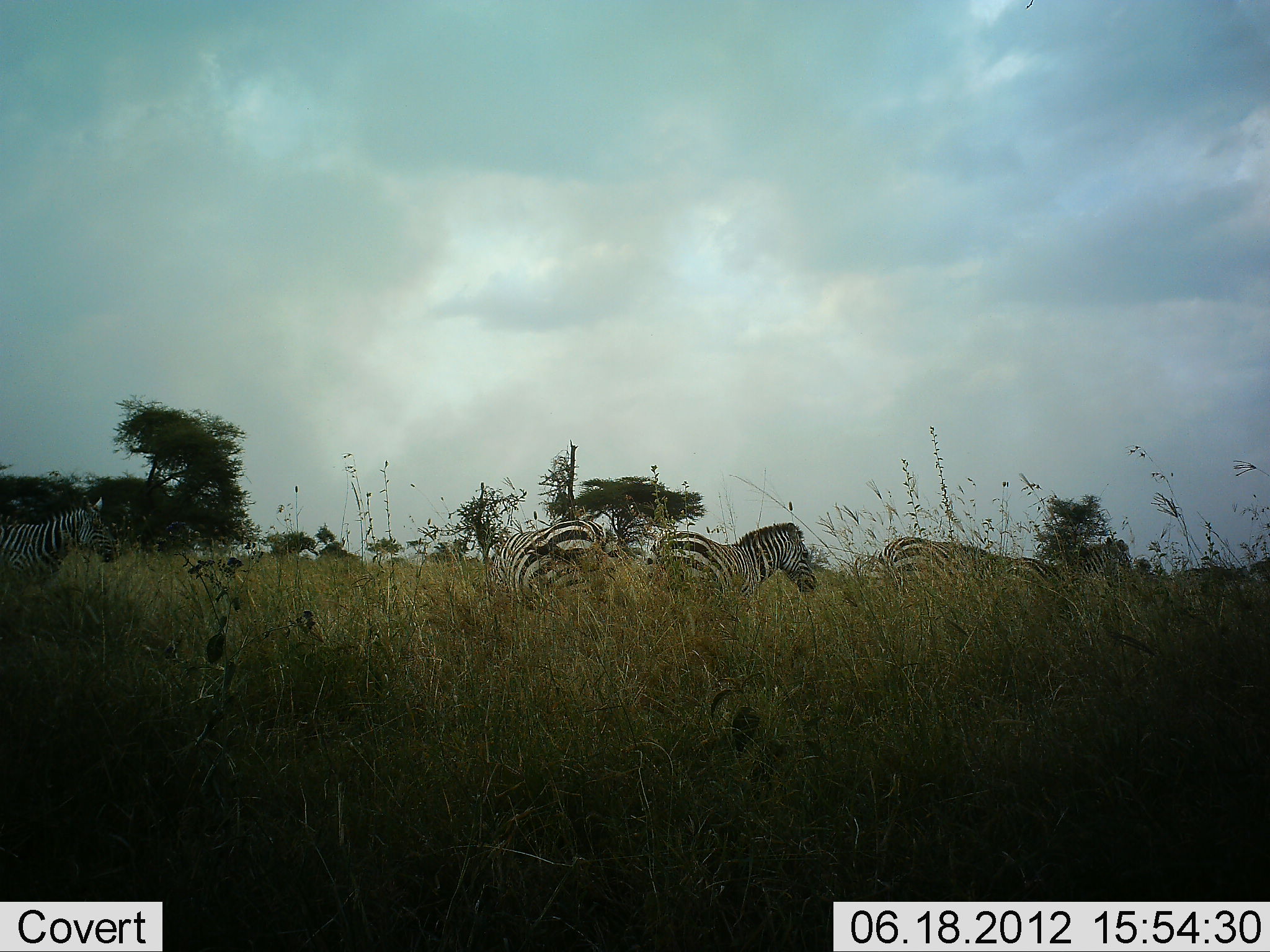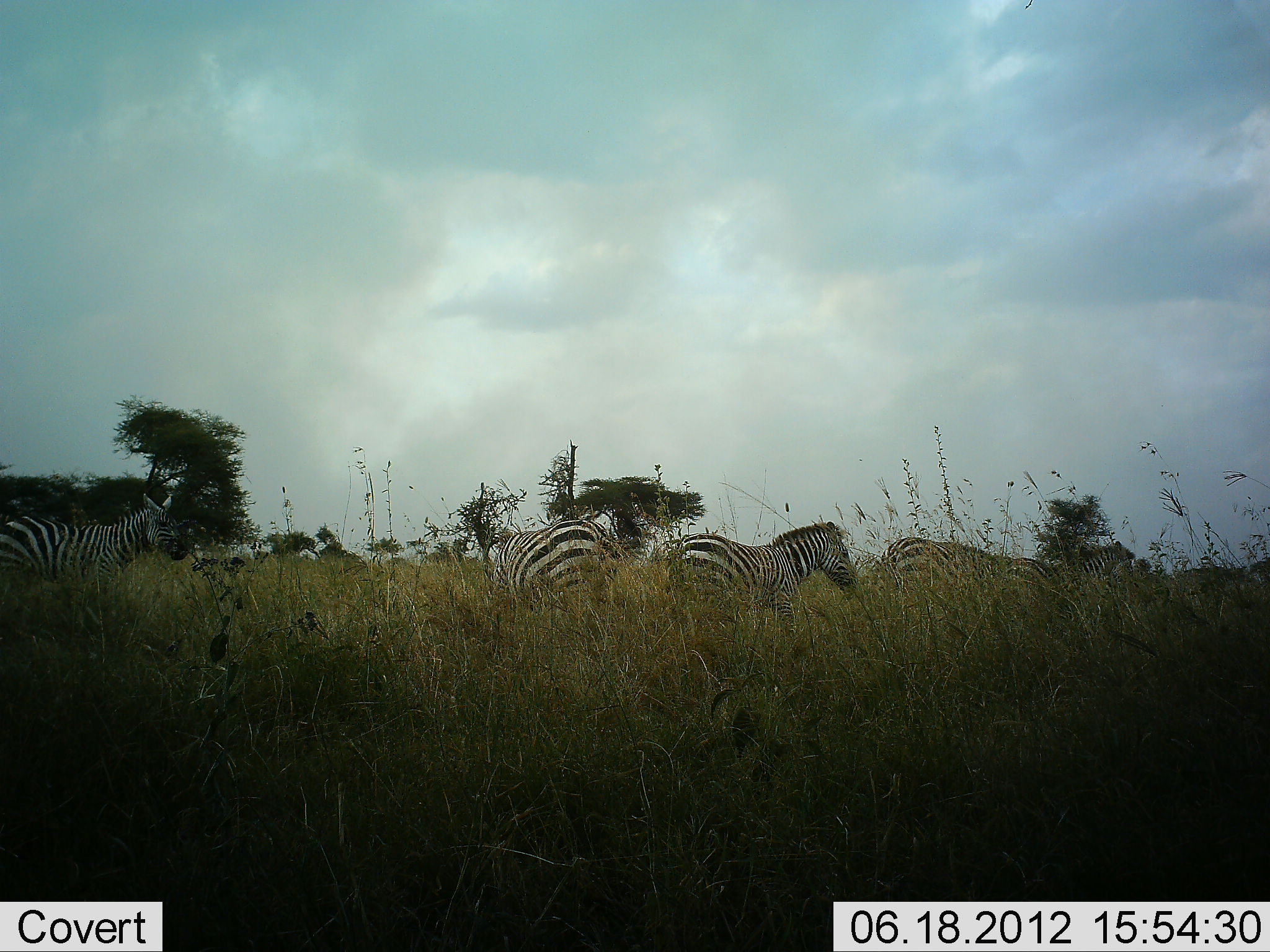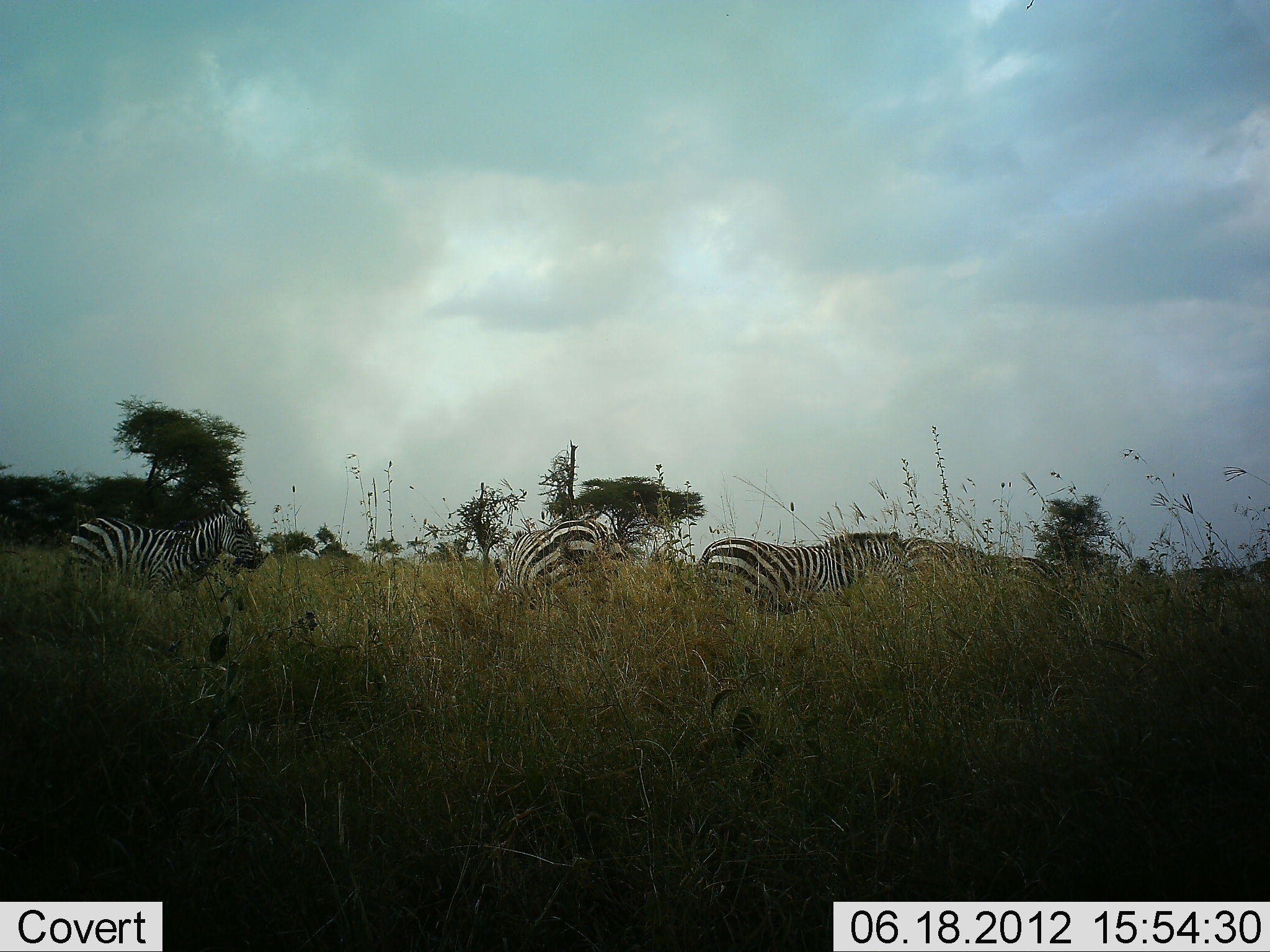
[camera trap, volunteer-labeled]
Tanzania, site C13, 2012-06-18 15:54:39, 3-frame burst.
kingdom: Animalia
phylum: Chordata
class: Mammalia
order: Perissodactyla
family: Equidae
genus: Equus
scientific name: Equus quagga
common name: plains zebra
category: zebra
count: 5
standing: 30%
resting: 0%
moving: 100%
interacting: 0%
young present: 0%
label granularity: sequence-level